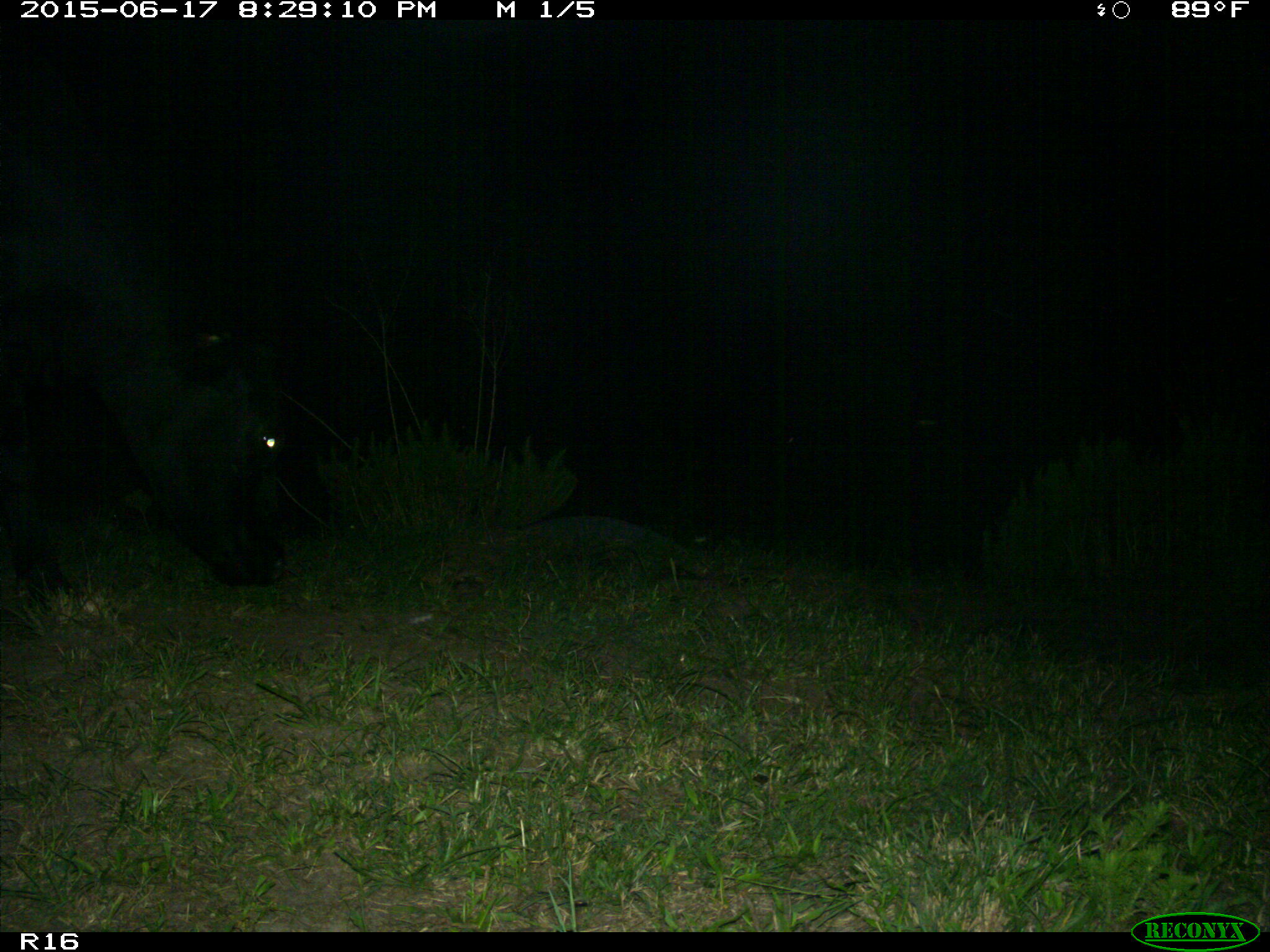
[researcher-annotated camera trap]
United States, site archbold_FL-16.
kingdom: Animalia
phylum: Chordata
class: Mammalia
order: Artiodactyla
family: Bovidae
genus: Bos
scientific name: Bos taurus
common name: domestic cow